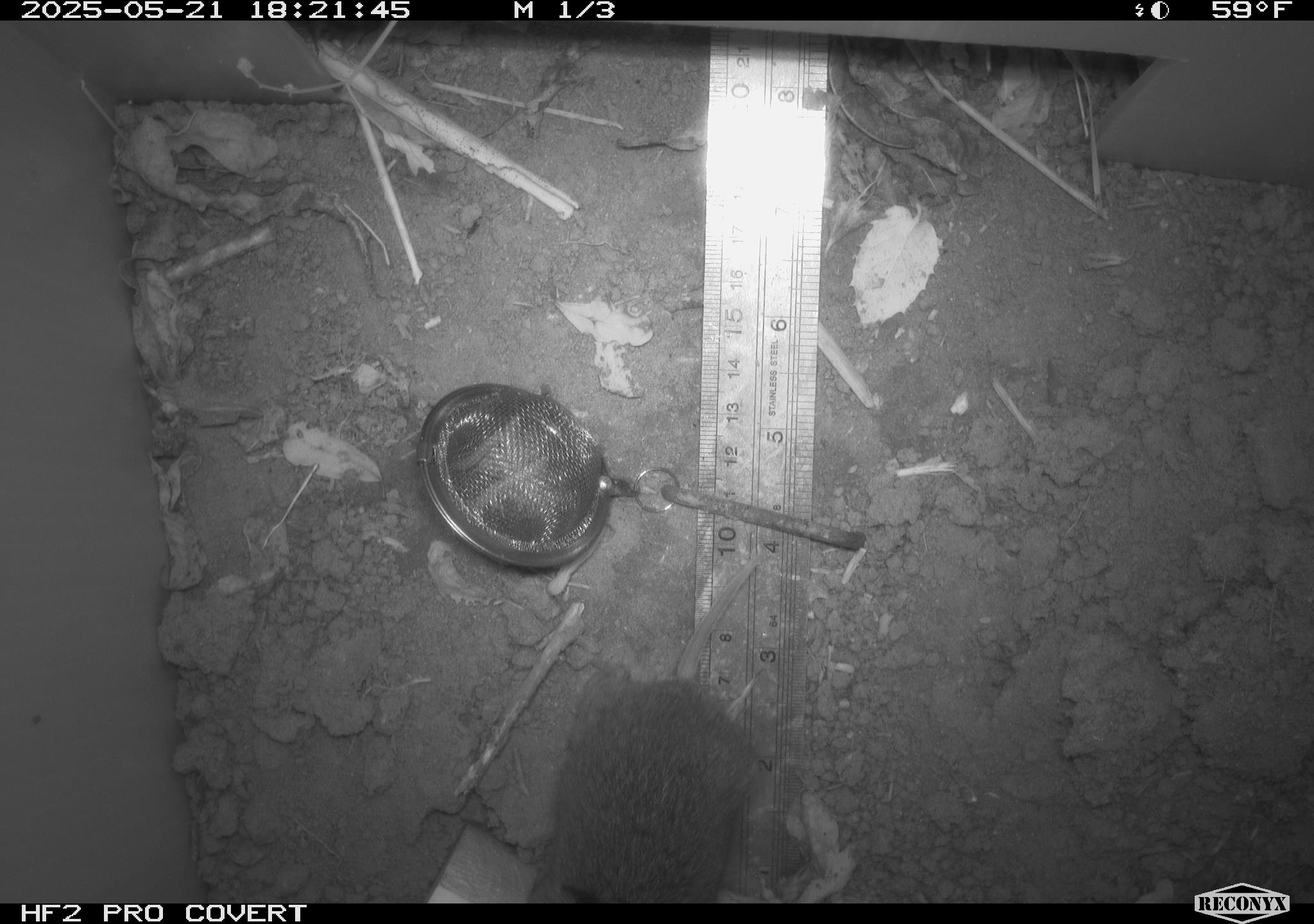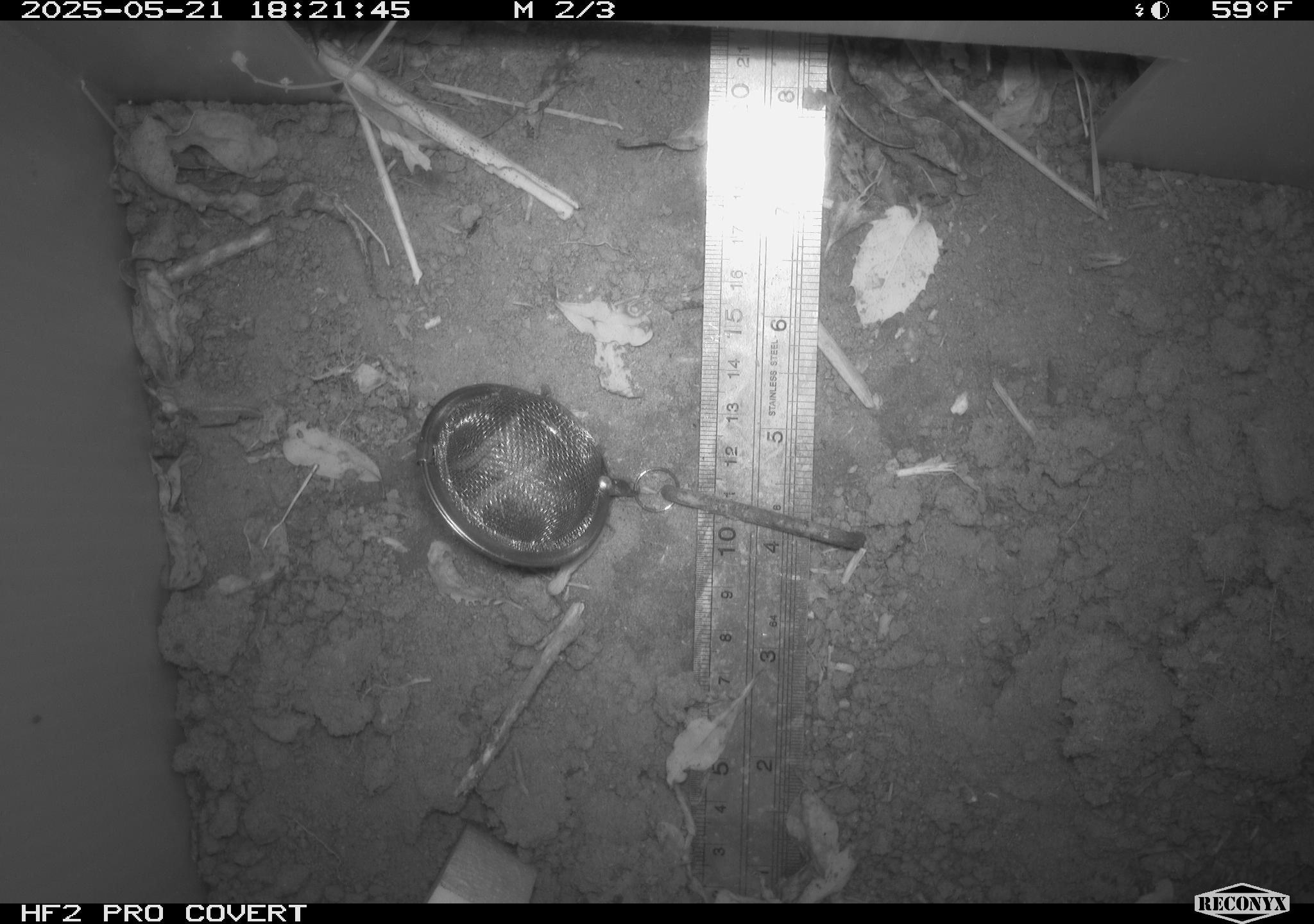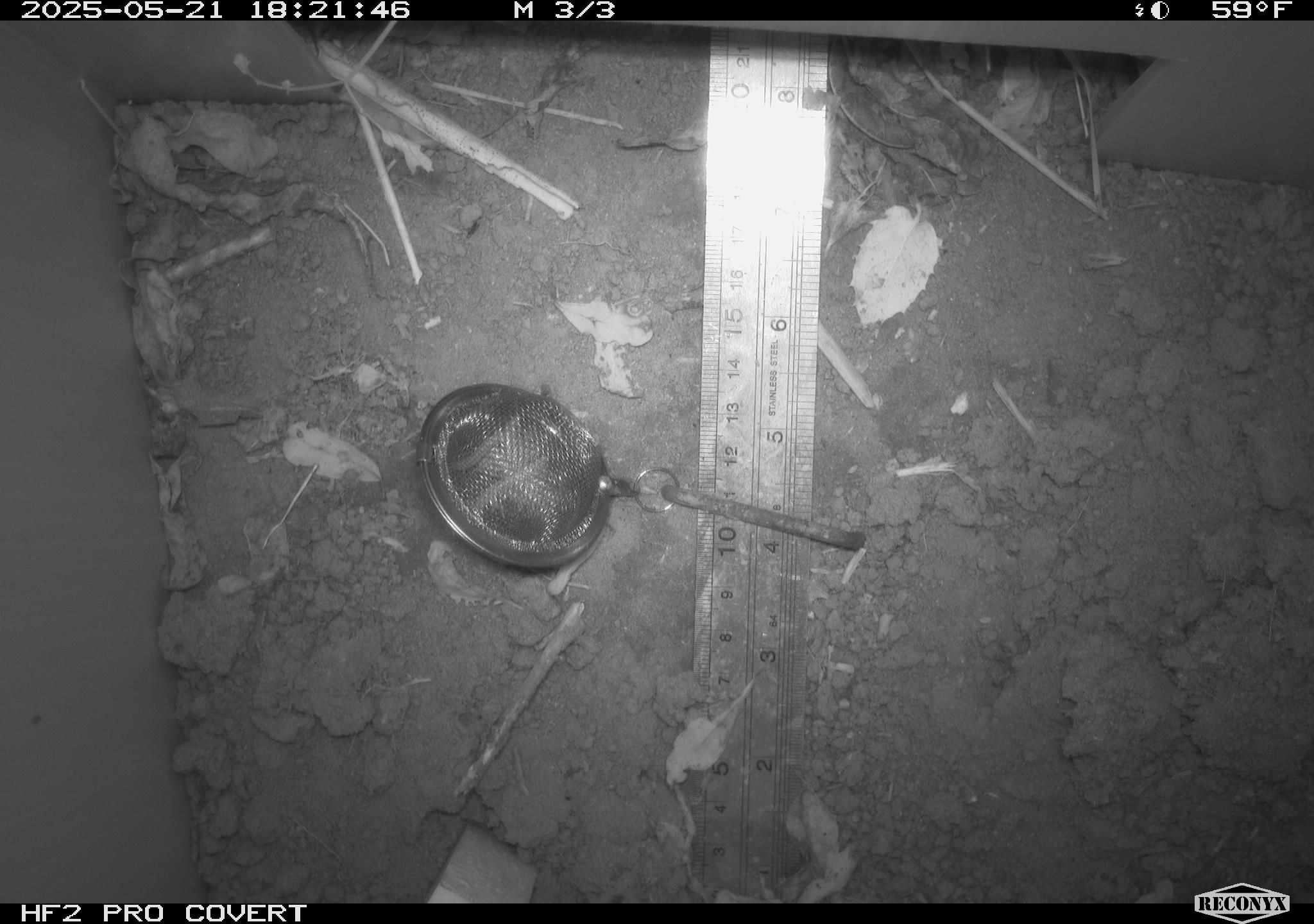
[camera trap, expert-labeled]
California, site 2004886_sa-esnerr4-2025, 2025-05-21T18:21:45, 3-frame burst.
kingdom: Animalia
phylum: Chordata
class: Mammalia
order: Rodentia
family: Cricetidae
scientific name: Arvicolinae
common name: voles, lemmings, and muskrats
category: arvicolinae subfamily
Arvicolinae subfamily (voles, lemmings, and muskrats) (Arvicolinae).